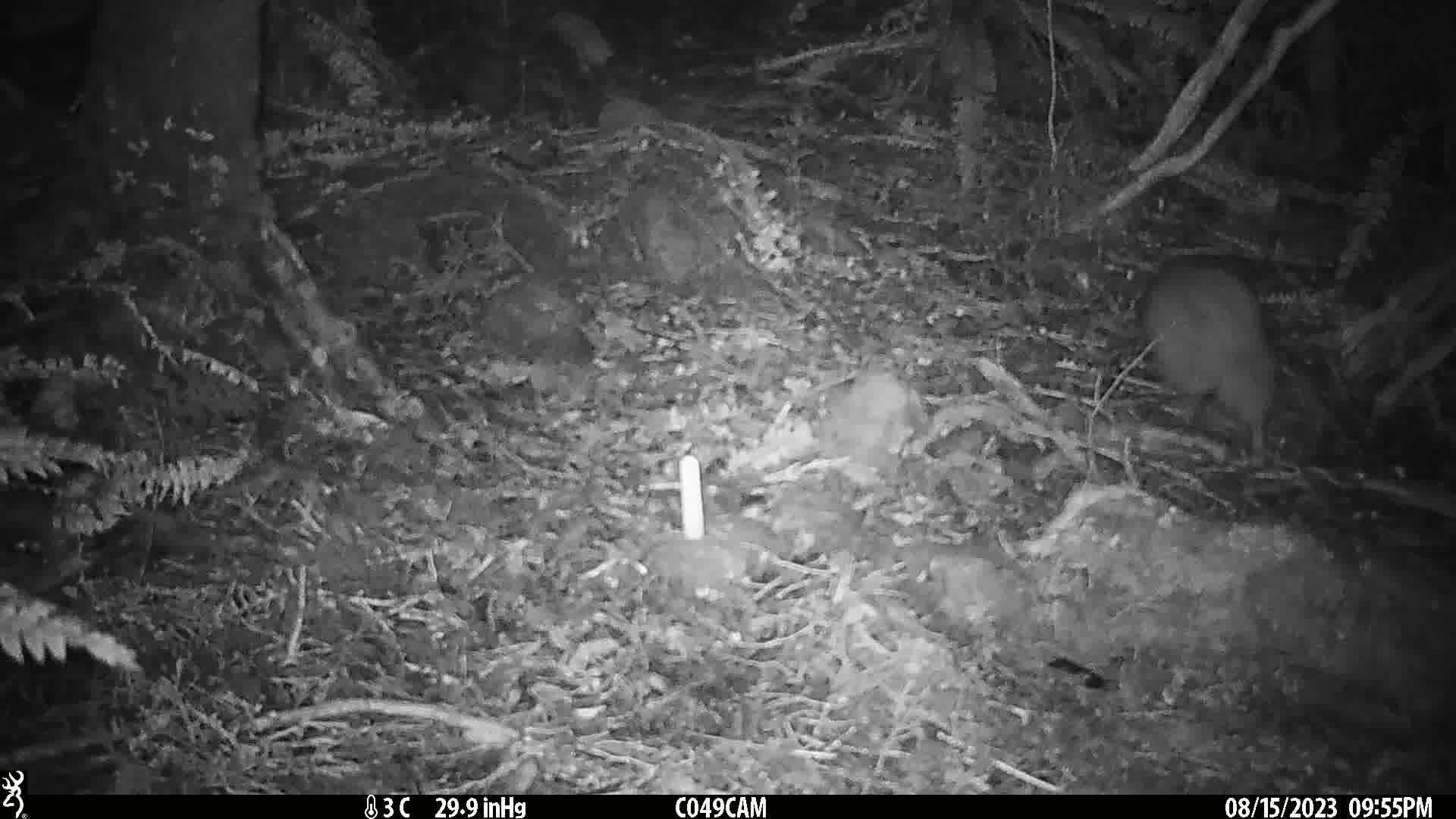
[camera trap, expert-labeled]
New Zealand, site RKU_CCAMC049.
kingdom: Animalia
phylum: Chordata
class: Aves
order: Apterygiformes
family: Apterygidae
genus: Apteryx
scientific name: Apteryx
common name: kiwi